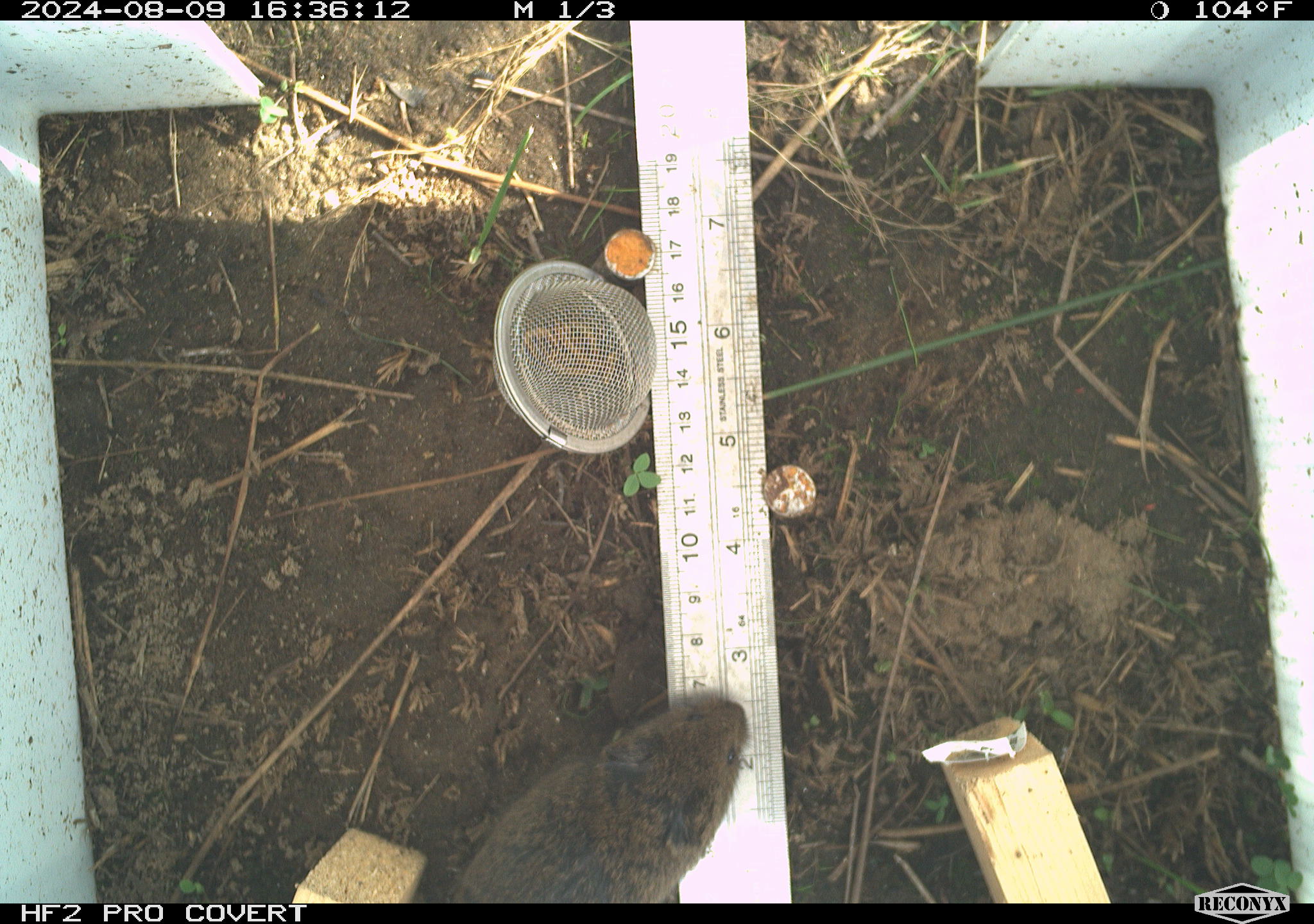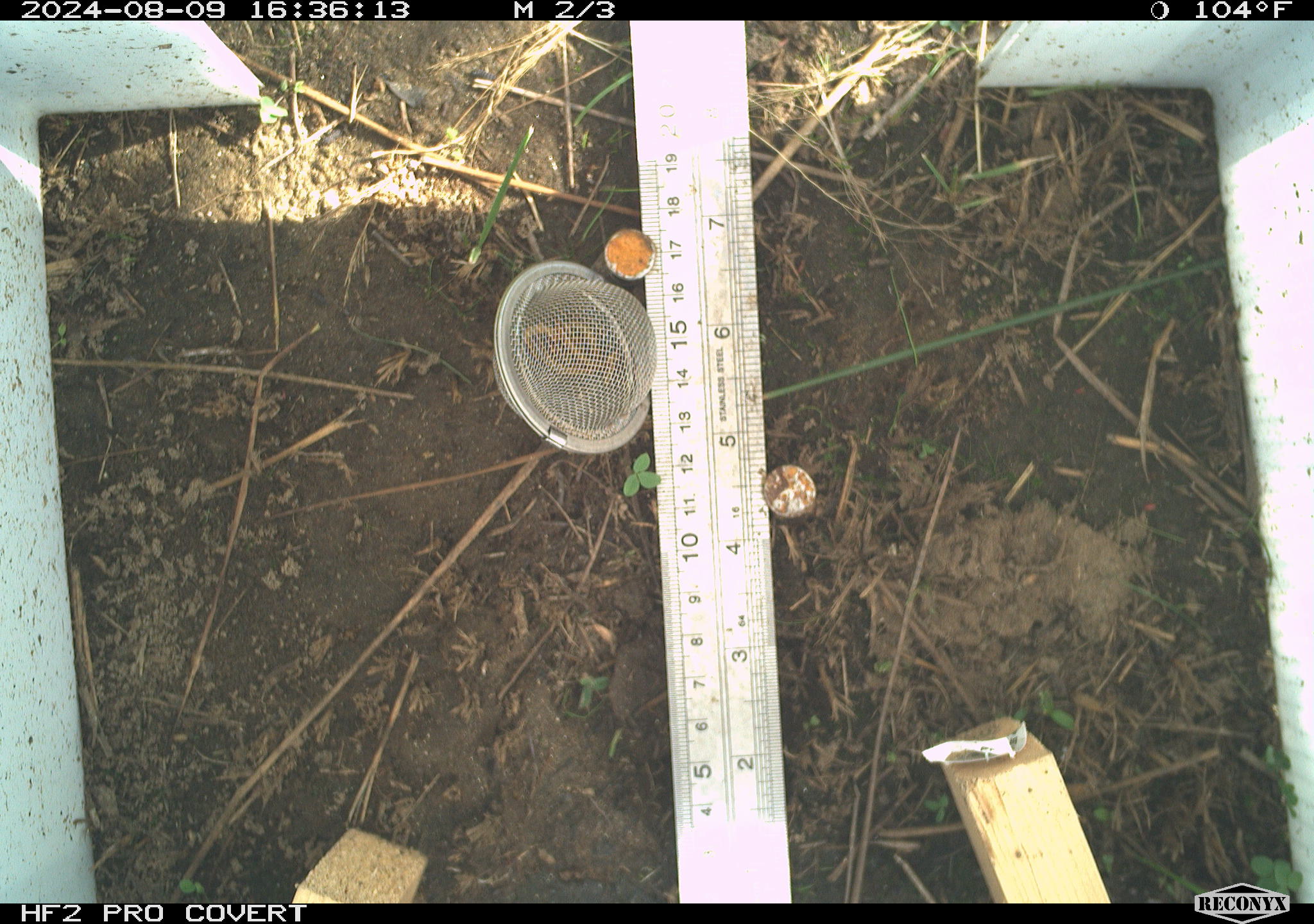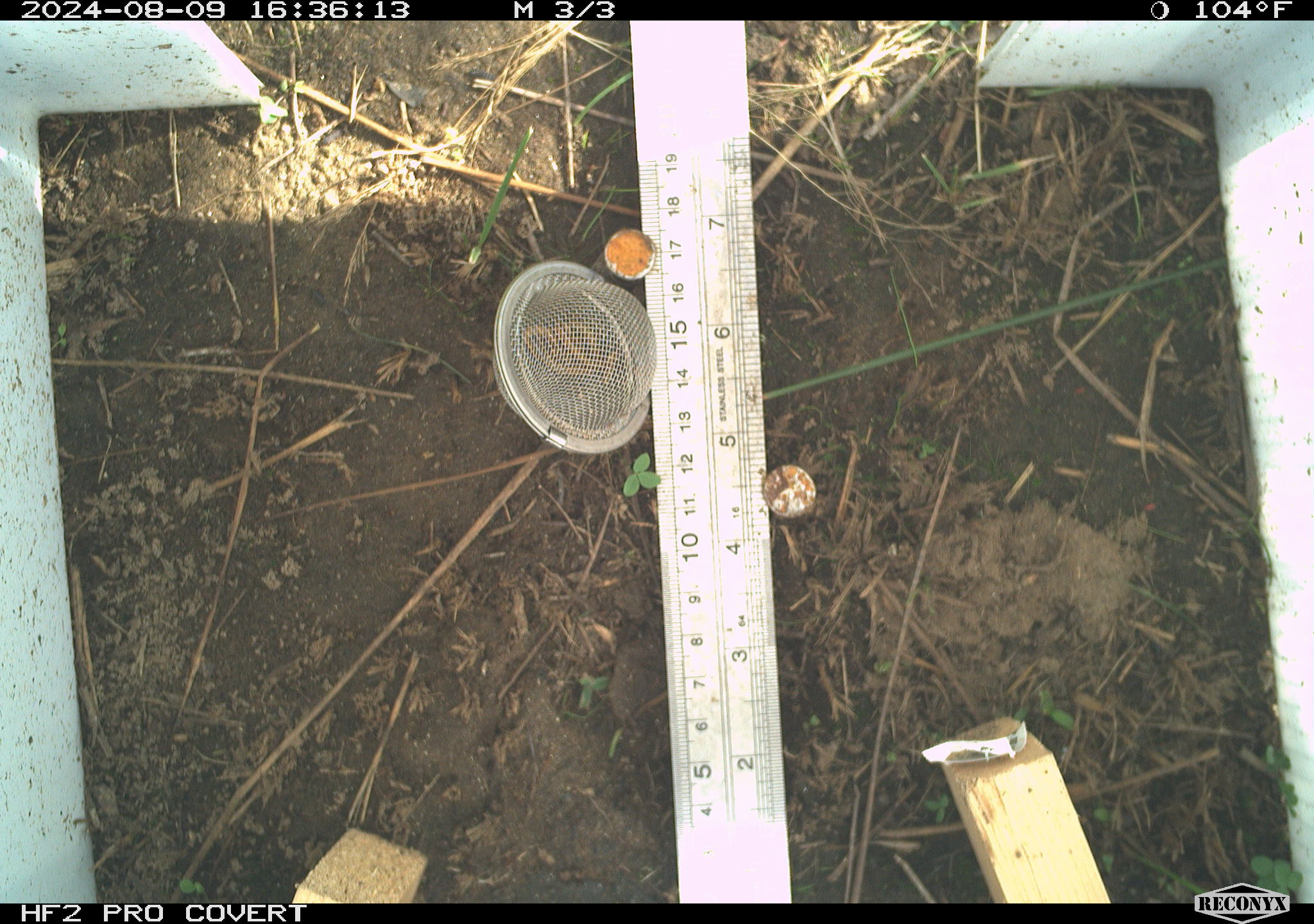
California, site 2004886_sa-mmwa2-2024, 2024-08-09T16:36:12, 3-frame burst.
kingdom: Animalia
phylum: Chordata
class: Mammalia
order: Rodentia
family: Cricetidae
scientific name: Arvicolinae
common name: voles, lemmings, and muskrats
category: arvicolinae subfamily